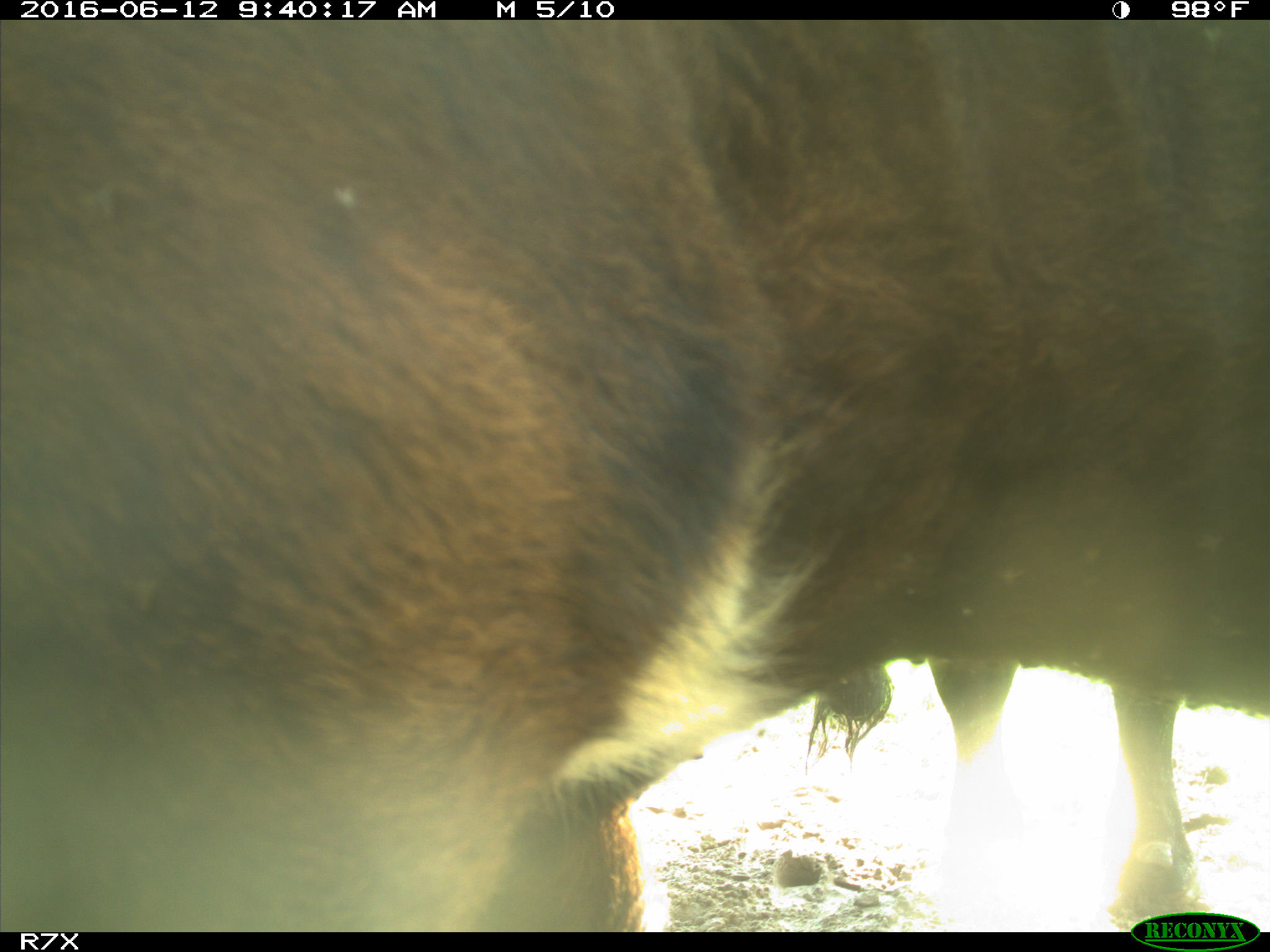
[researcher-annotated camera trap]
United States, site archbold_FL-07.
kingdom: Animalia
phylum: Chordata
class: Mammalia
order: Artiodactyla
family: Bovidae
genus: Bos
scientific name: Bos taurus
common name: domestic cow